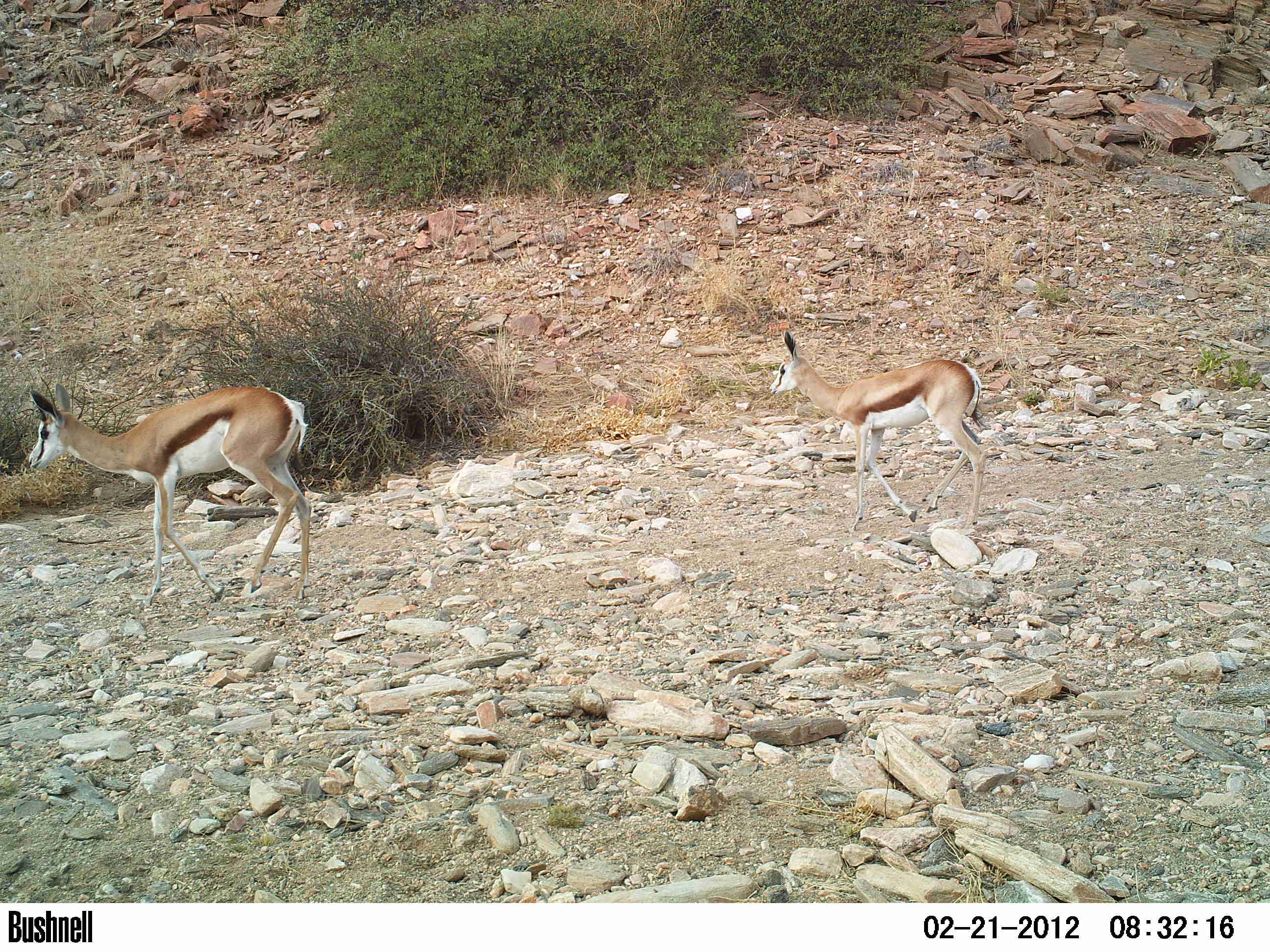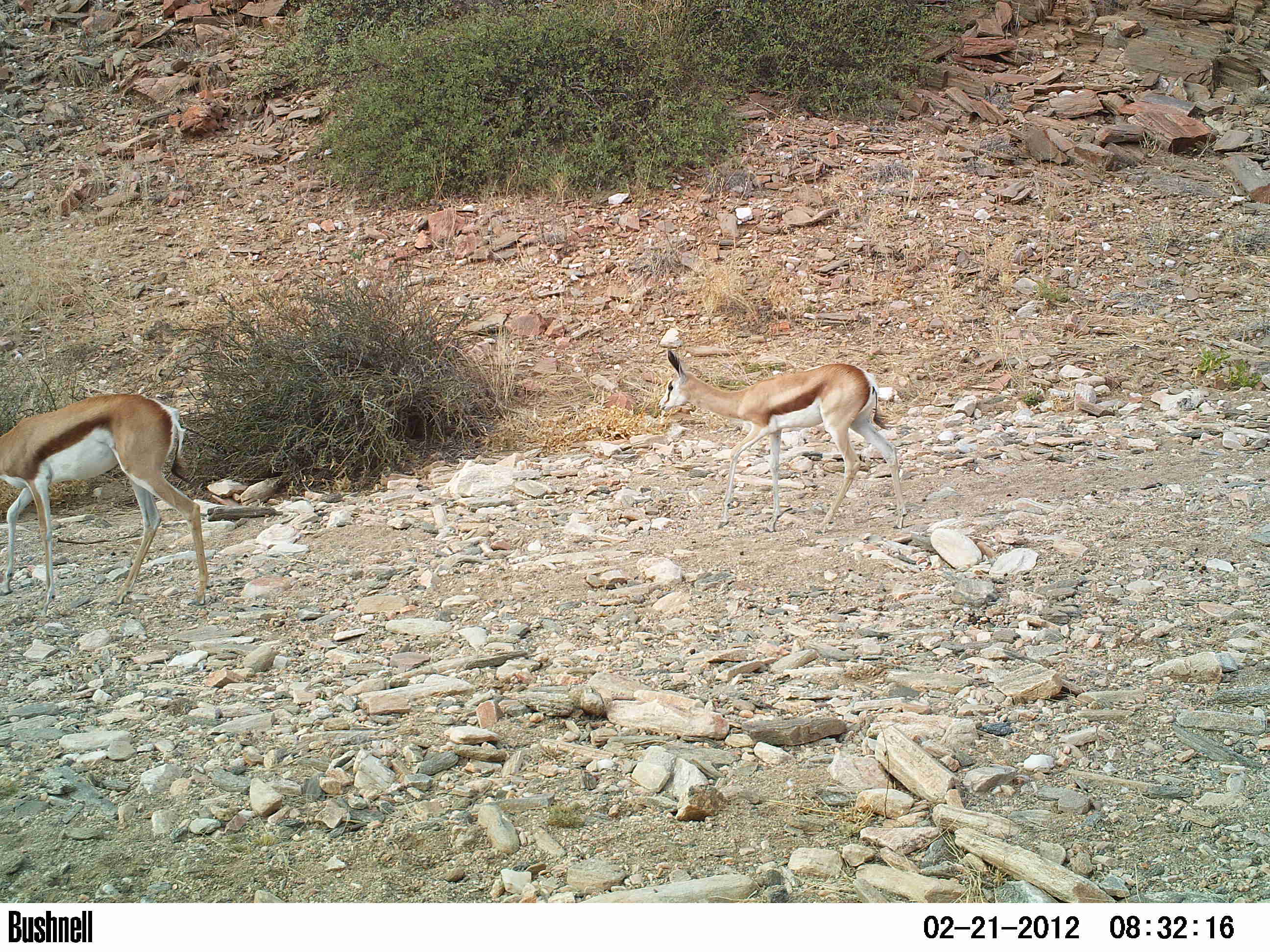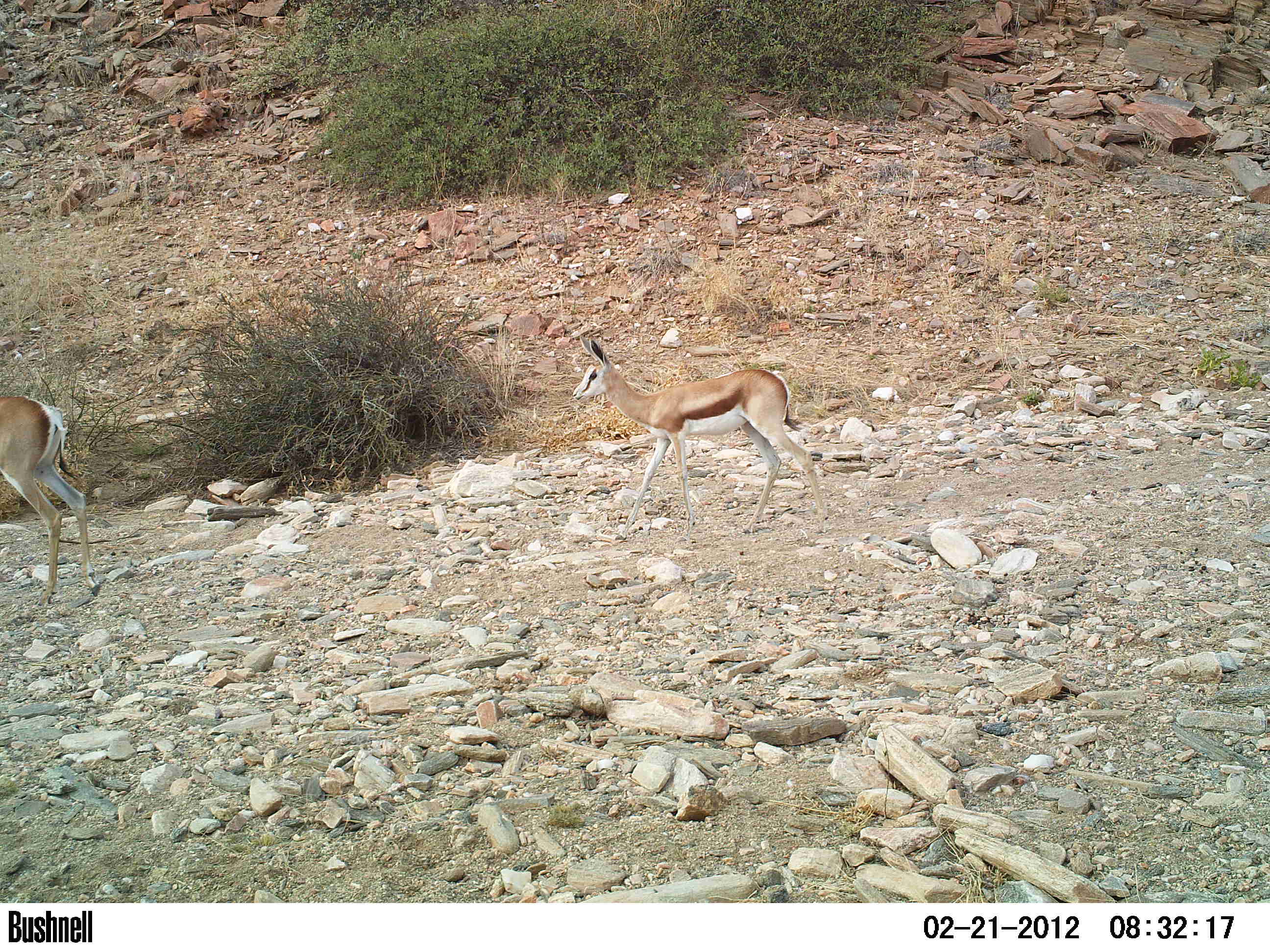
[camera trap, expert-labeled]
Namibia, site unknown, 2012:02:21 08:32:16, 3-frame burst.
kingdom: Animalia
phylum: Chordata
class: Mammalia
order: Artiodactyla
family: Bovidae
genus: Antidorcas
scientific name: Antidorcas marsupialis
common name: springbok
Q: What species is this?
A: Antidorcas marsupialis (springbok).